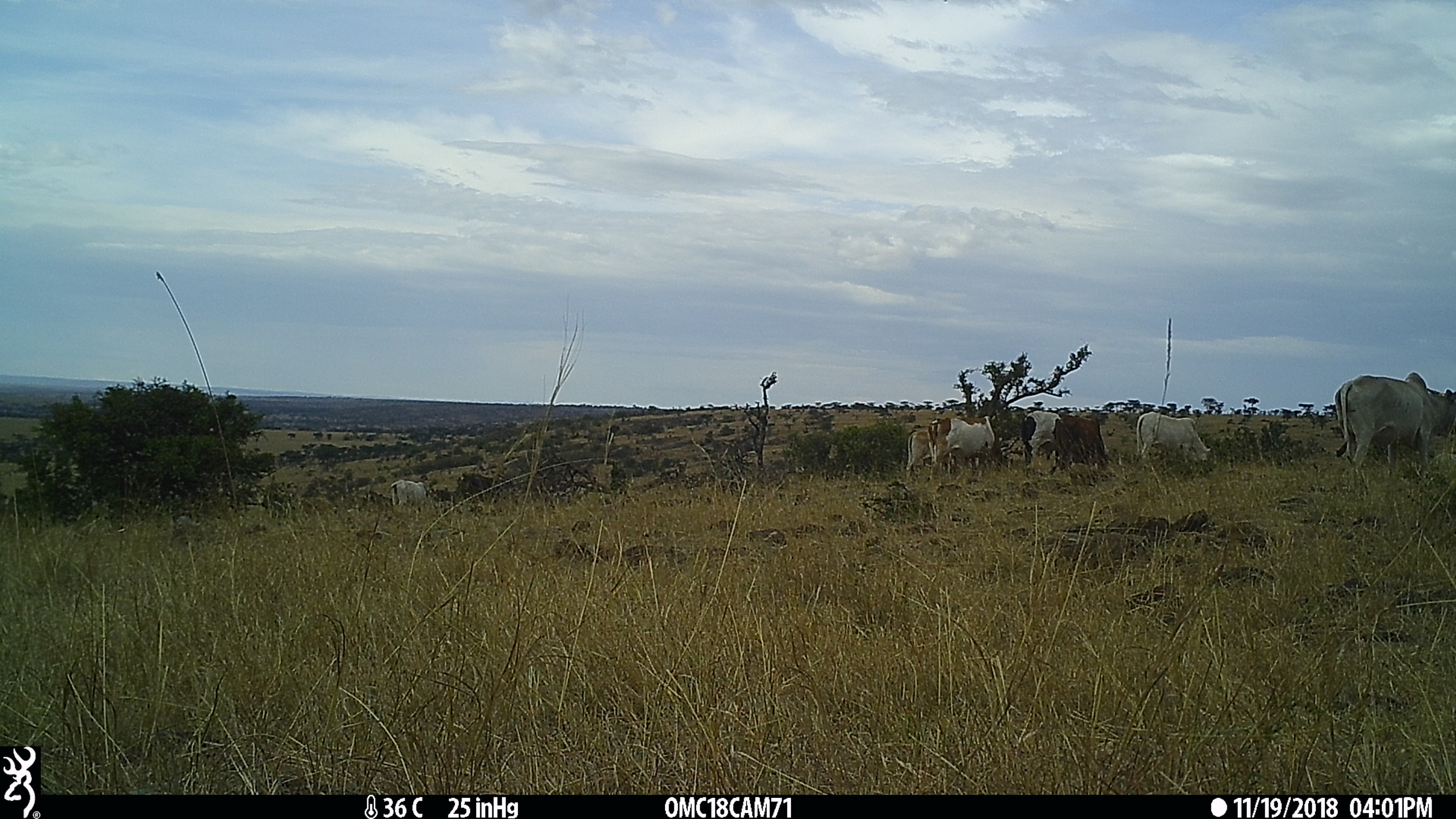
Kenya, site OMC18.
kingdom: Animalia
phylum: Chordata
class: Mammalia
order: Artiodactyla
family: Bovidae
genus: Bos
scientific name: Bos taurus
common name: cattle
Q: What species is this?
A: Cattle (Bos taurus).